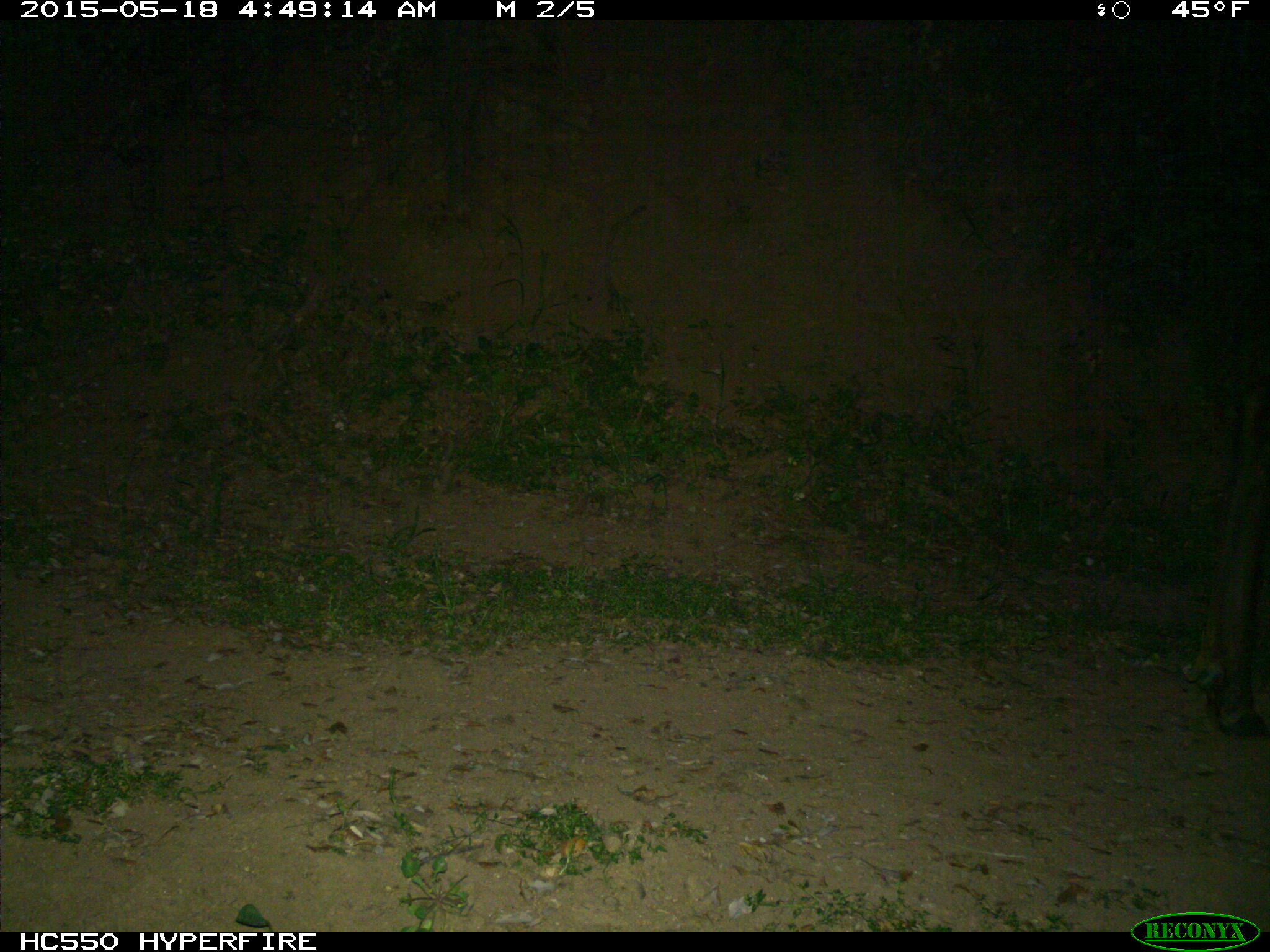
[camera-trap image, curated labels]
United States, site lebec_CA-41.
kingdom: Animalia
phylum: Chordata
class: Mammalia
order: Artiodactyla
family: Cervidae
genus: Cervus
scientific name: Cervus canadensis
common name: elk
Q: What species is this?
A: Cervus canadensis (elk).